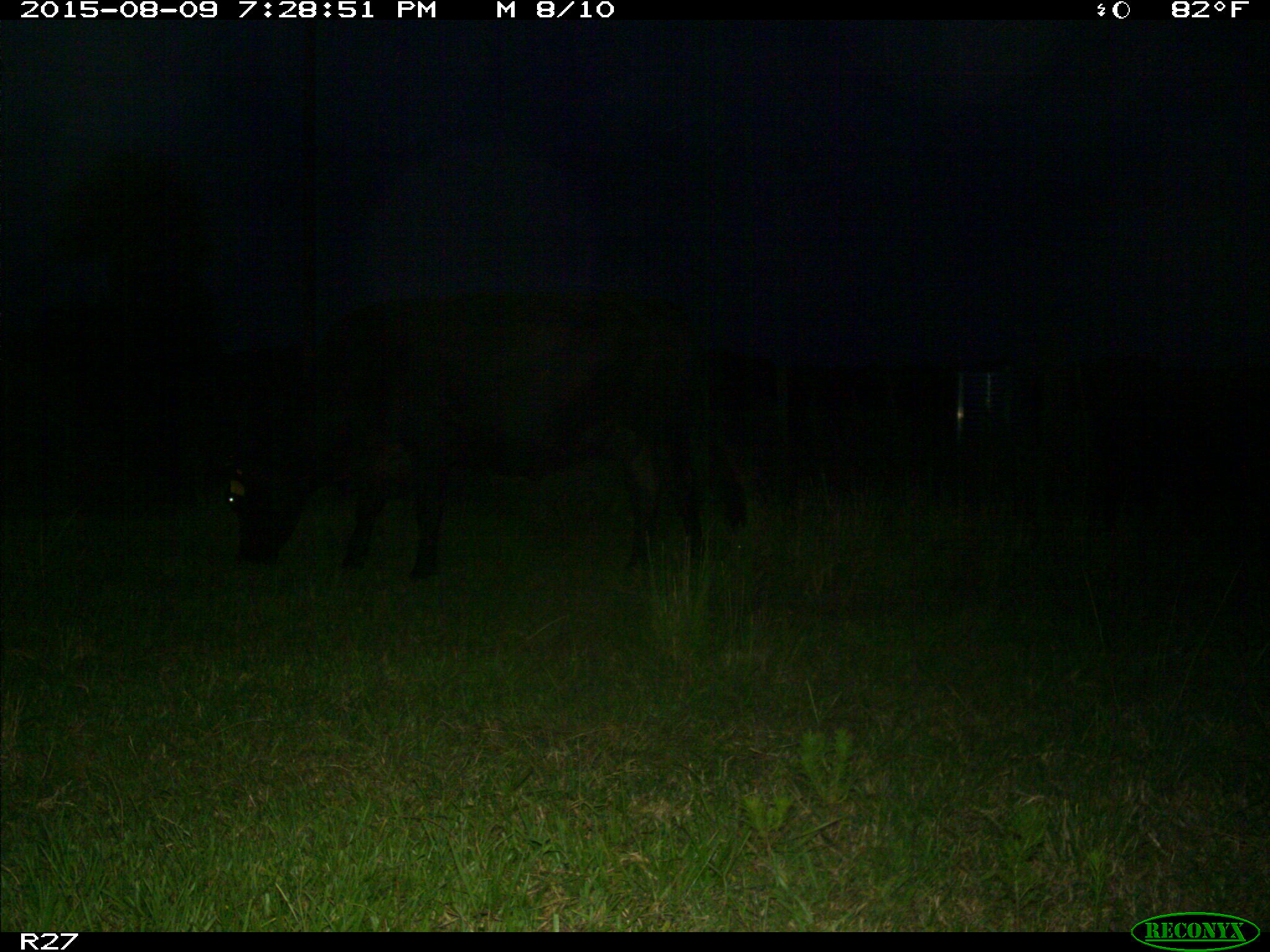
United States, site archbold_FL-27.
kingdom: Animalia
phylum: Chordata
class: Mammalia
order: Artiodactyla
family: Bovidae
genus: Bos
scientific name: Bos taurus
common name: domestic cow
Bos taurus (domestic cow).